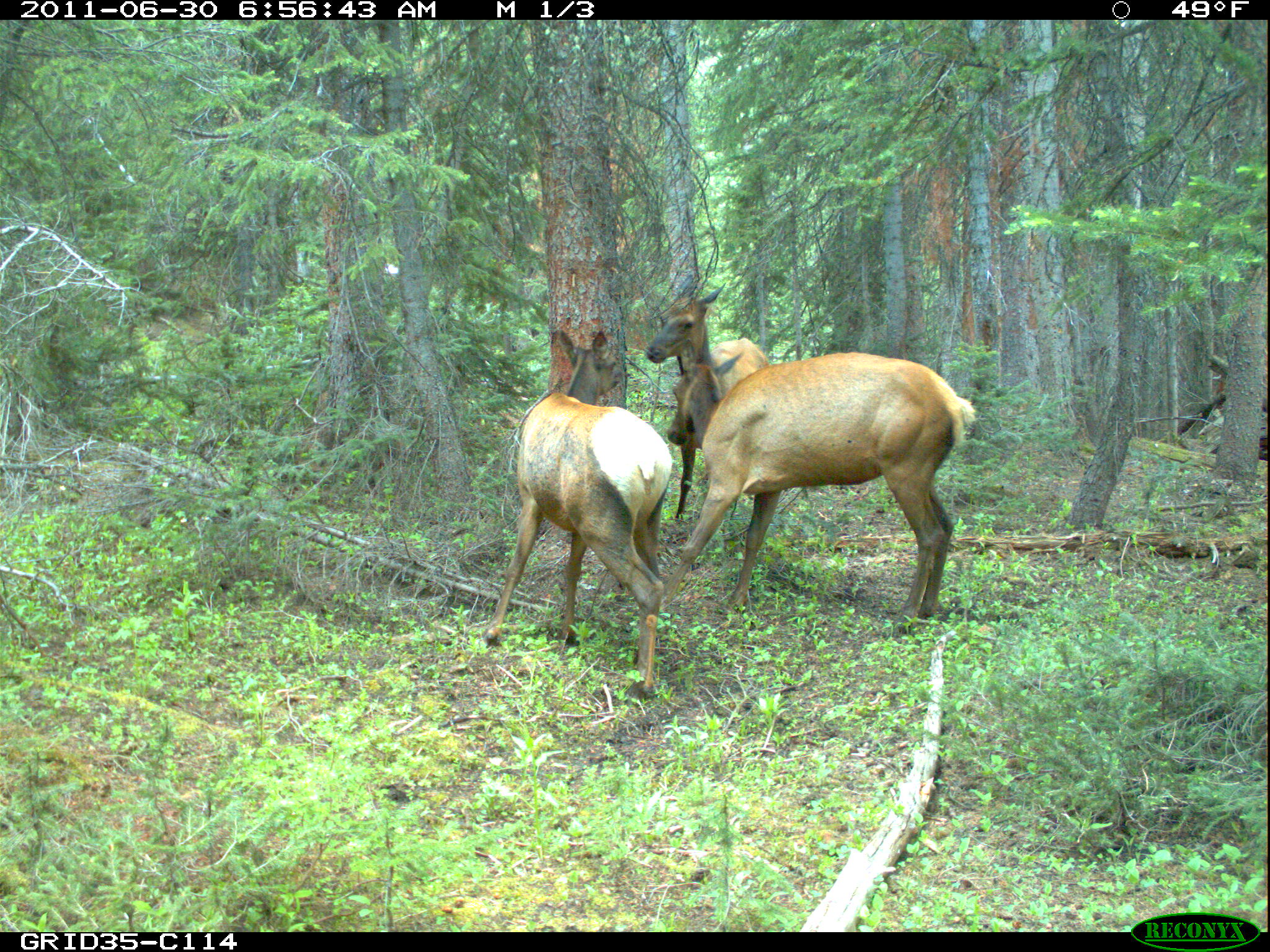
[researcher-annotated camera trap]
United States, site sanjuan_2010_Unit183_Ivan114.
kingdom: Animalia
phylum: Chordata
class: Mammalia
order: Artiodactyla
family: Cervidae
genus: Cervus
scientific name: Cervus elaphus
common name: red deer